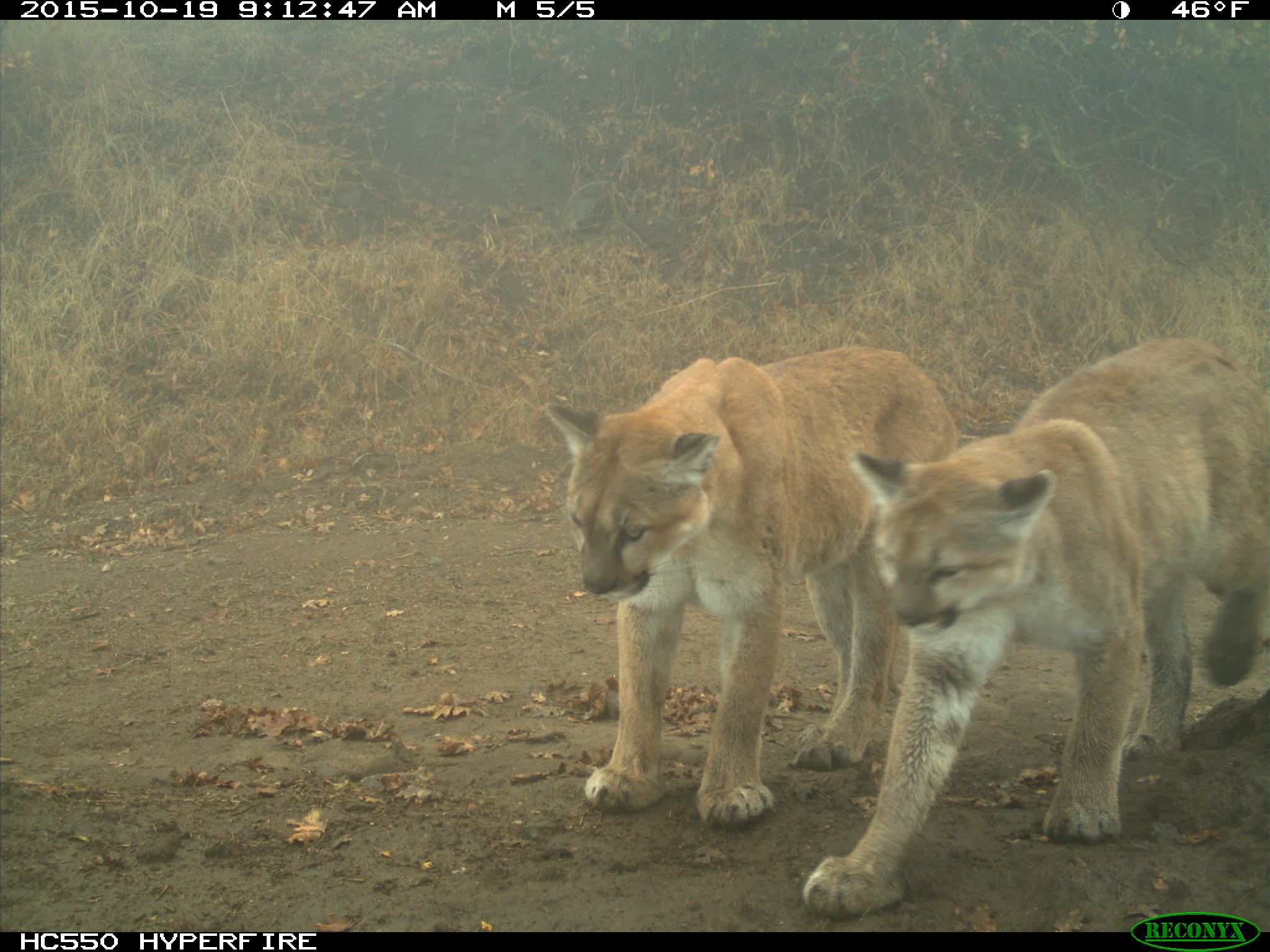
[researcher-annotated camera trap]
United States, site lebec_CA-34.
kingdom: Animalia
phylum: Chordata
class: Mammalia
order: Carnivora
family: Felidae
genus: Puma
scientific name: Puma concolor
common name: mountain lion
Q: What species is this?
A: Puma concolor (mountain lion).